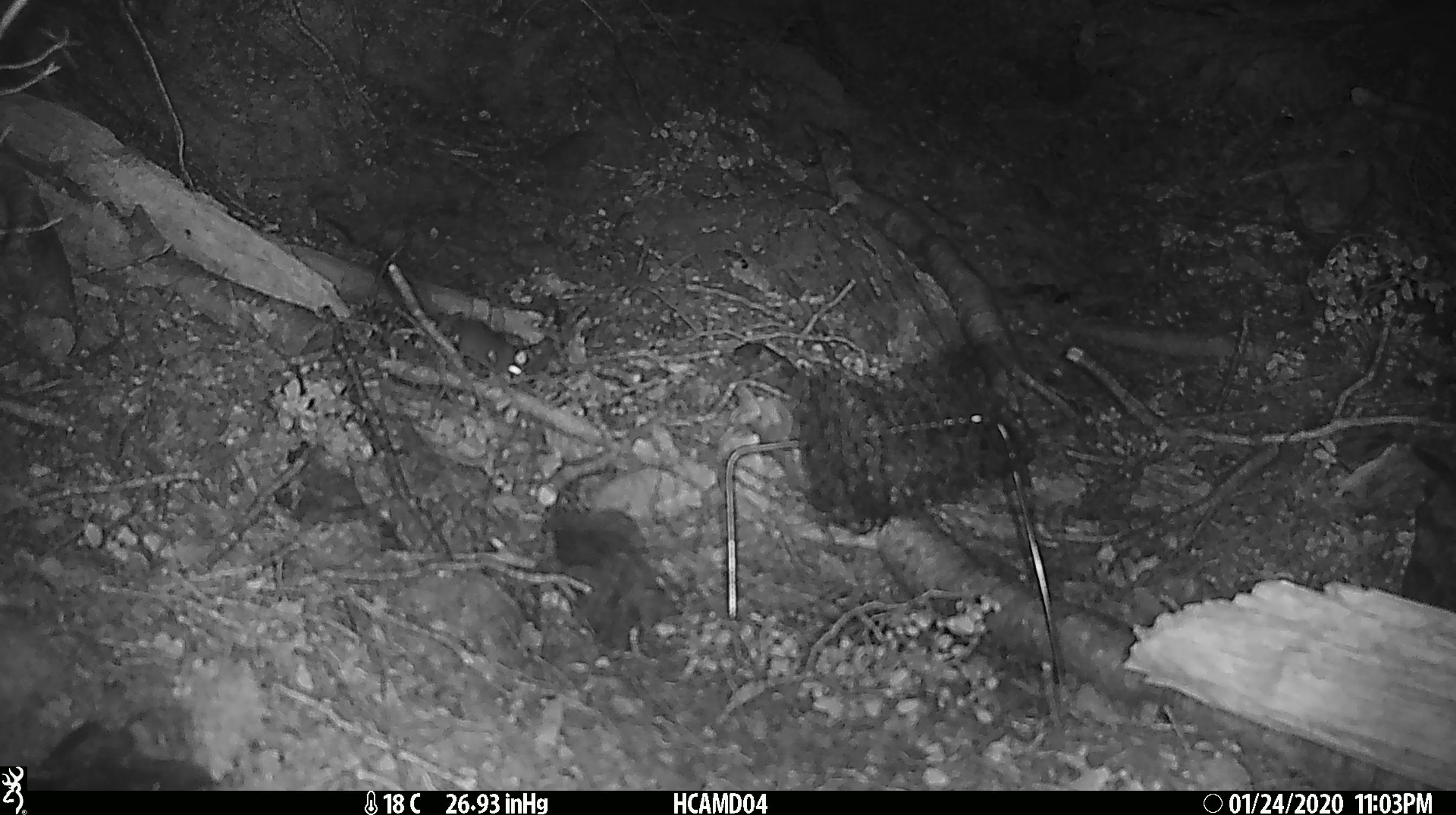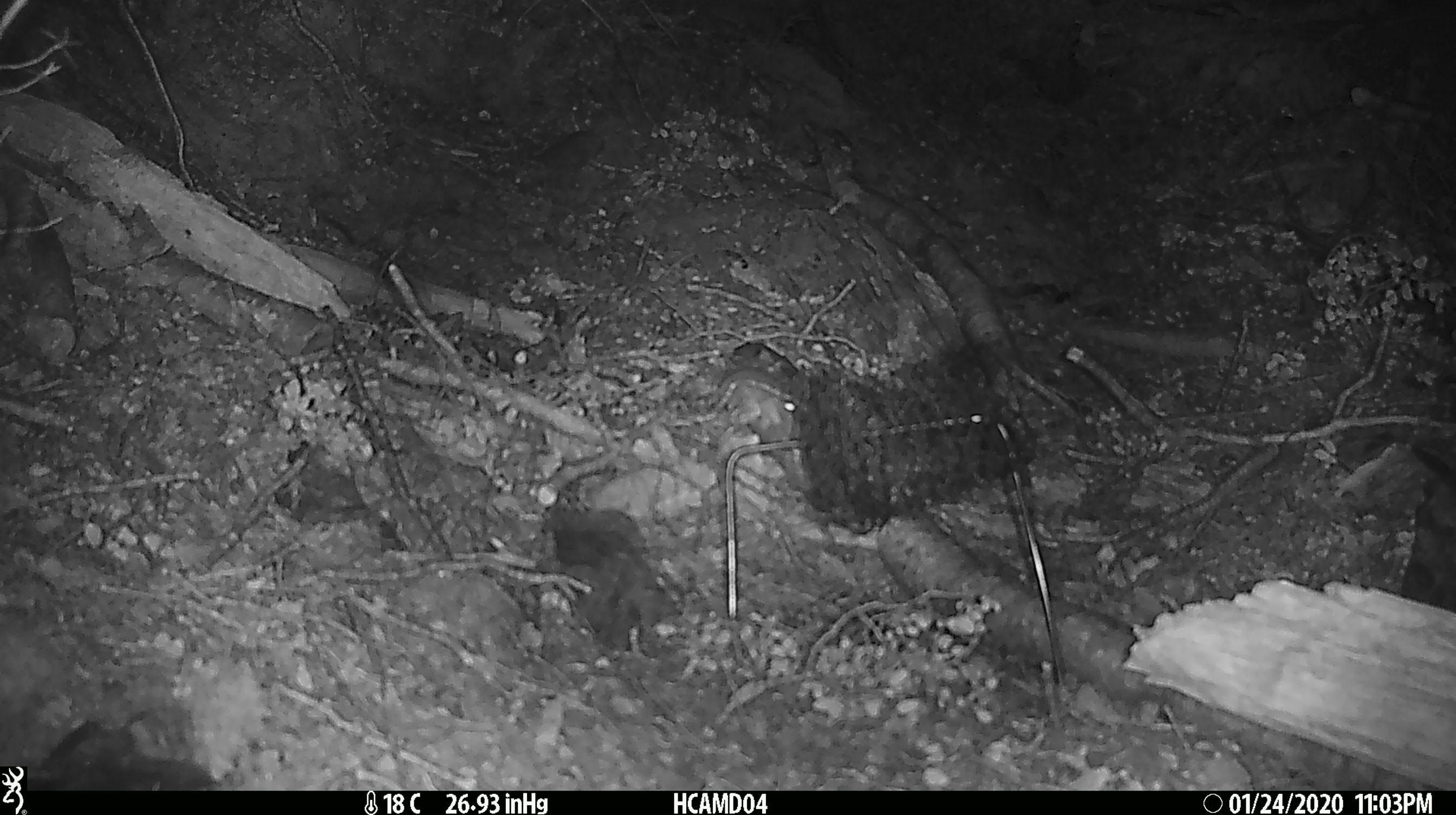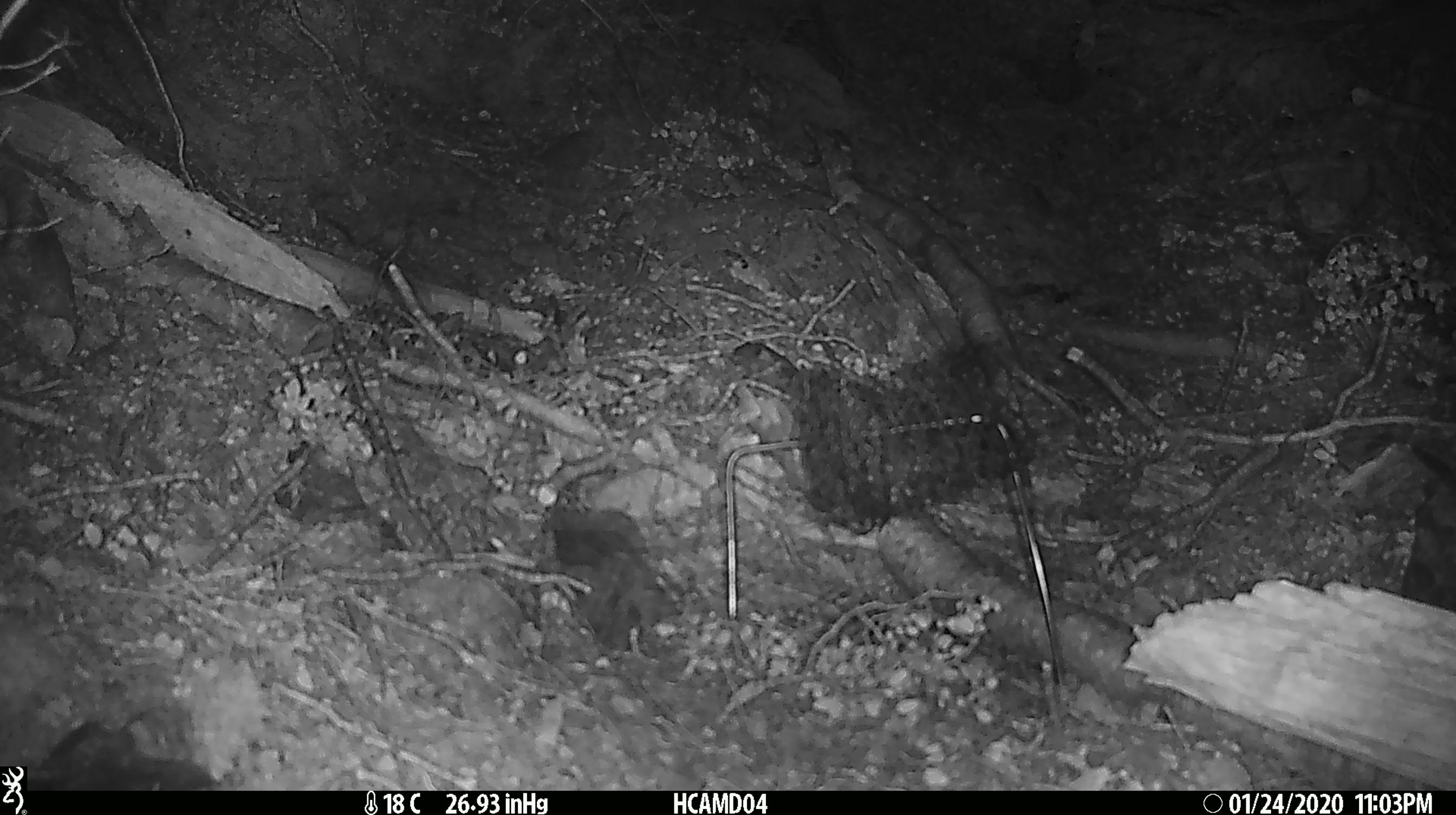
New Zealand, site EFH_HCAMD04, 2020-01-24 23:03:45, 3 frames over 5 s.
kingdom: Animalia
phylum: Chordata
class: Mammalia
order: Rodentia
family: Muridae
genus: Mus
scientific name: Mus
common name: mouse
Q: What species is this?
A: Mouse (Mus).